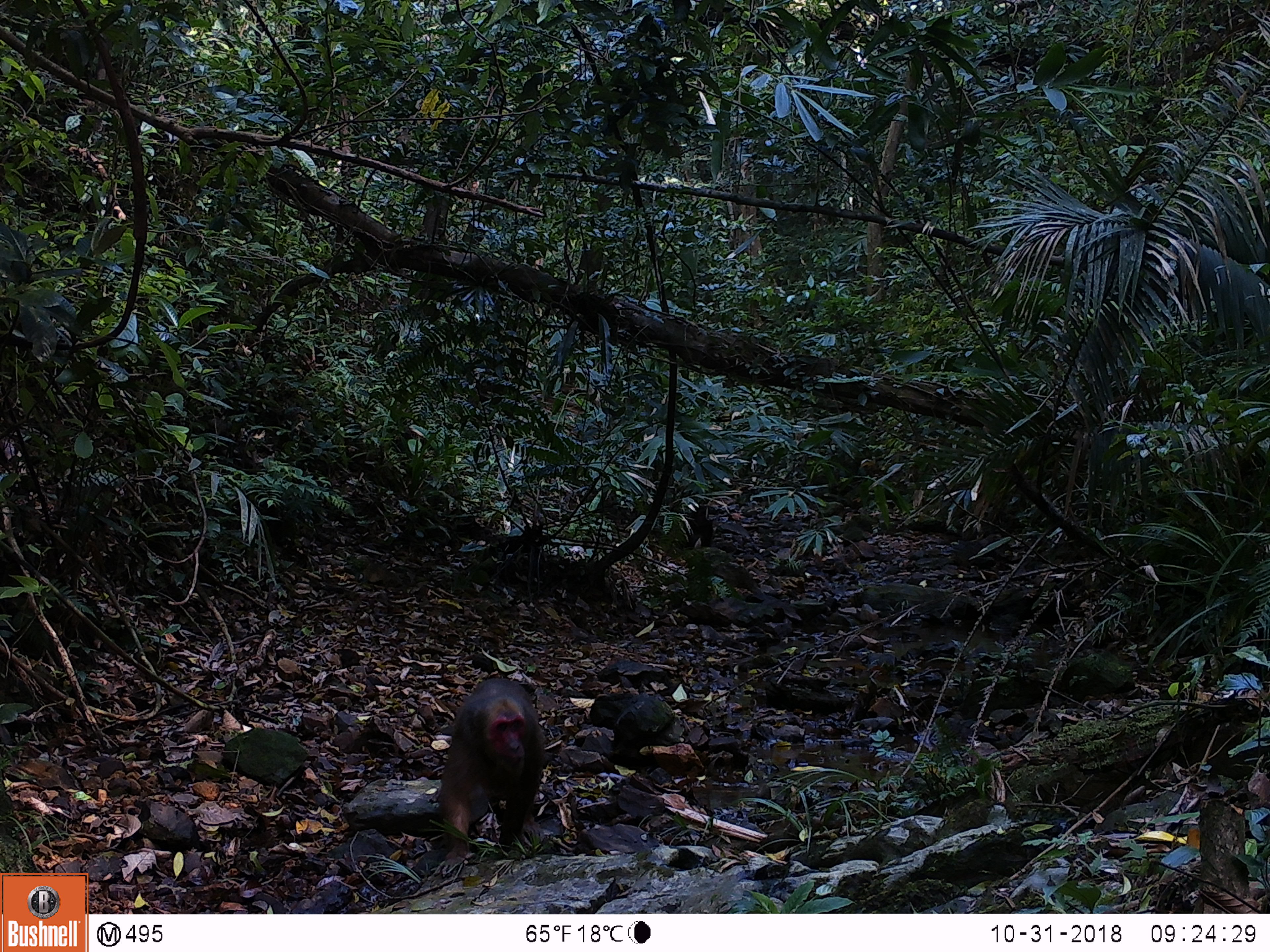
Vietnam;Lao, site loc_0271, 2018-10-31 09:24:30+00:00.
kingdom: Animalia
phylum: Chordata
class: Mammalia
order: Primates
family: Cercopithecidae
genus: Macaca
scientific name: Macaca arctoides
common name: stump-tailed macaque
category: stump tailed macaque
Stump tailed macaque (stump-tailed macaque) (Macaca arctoides). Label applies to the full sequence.